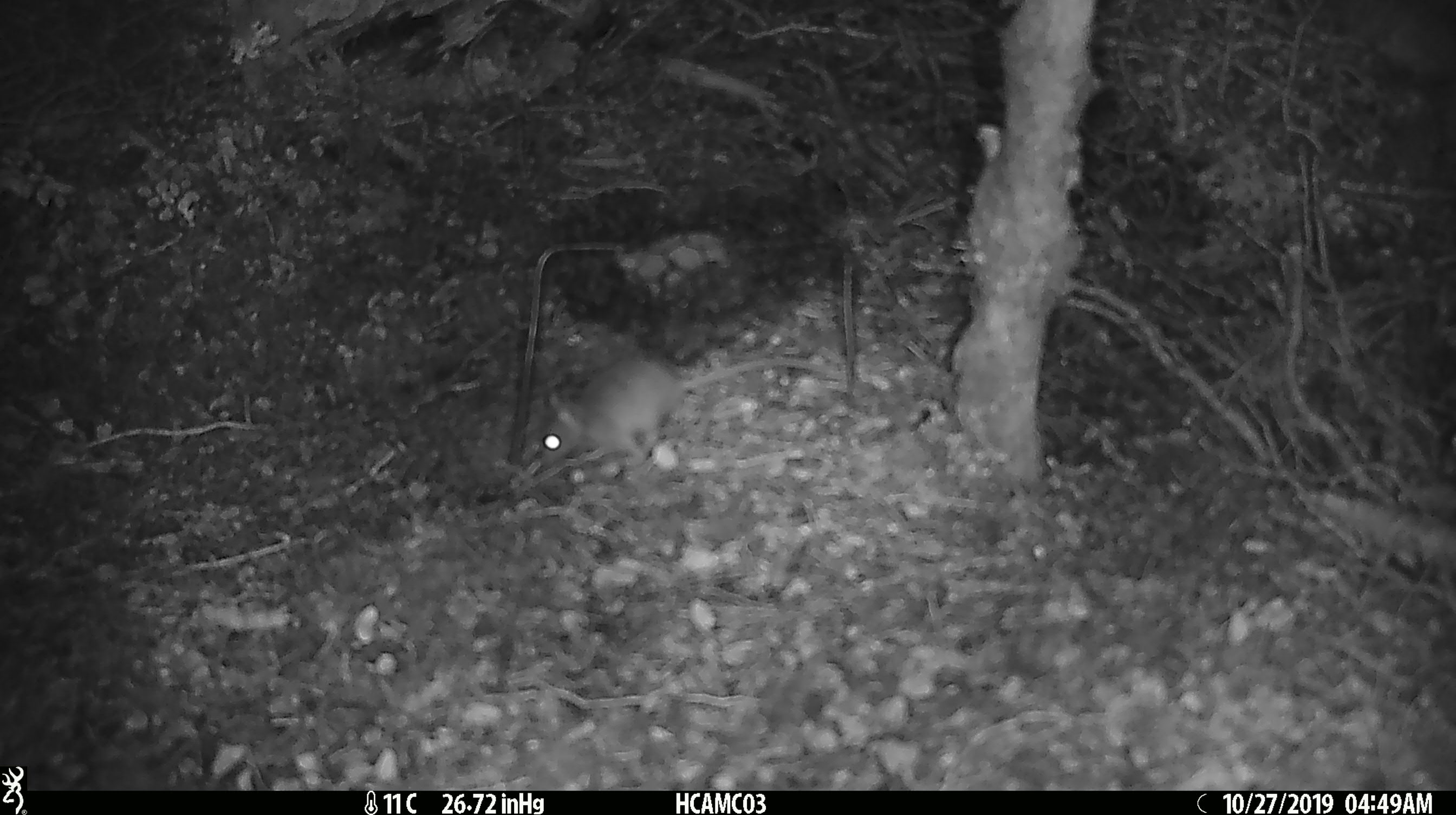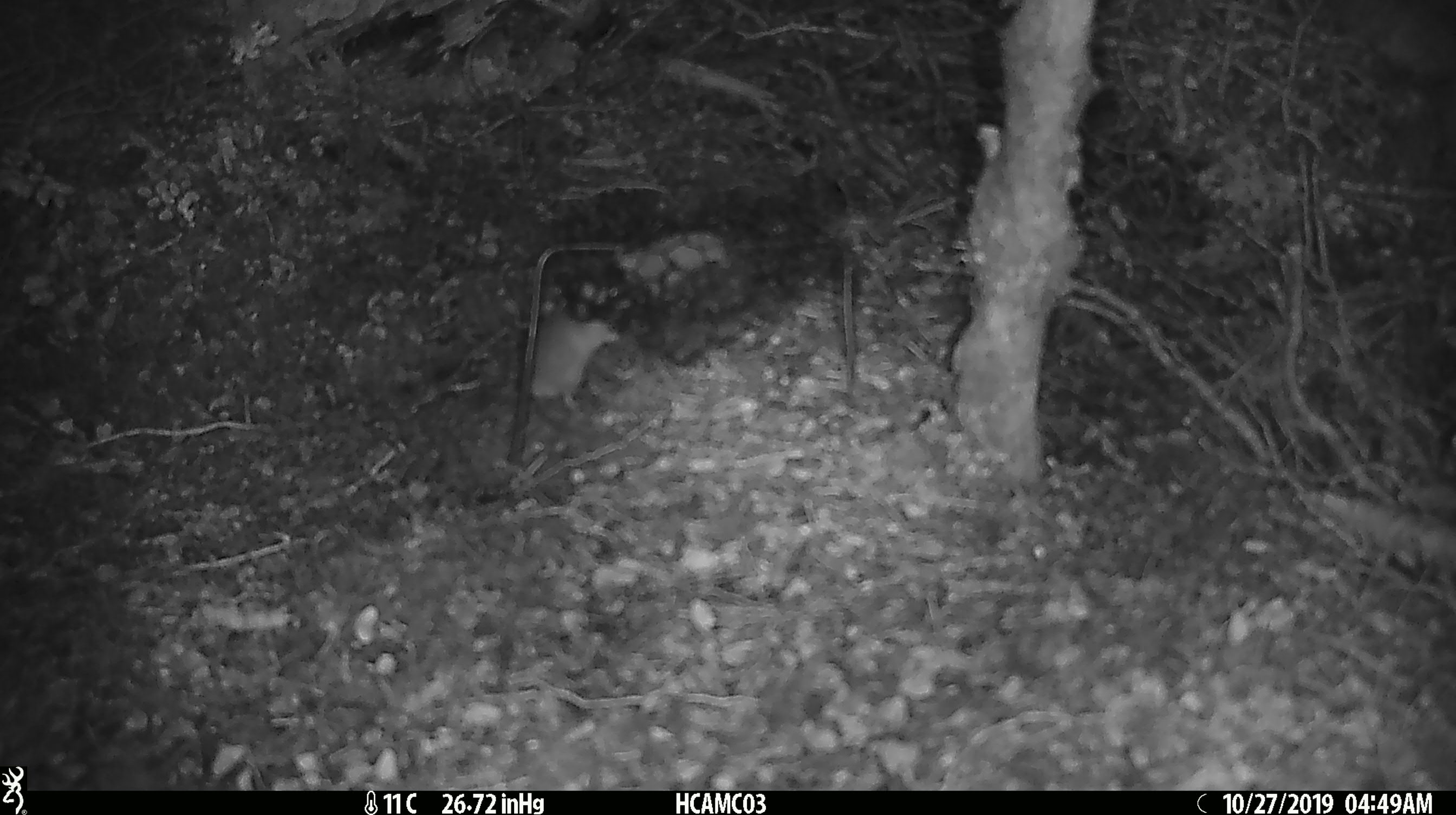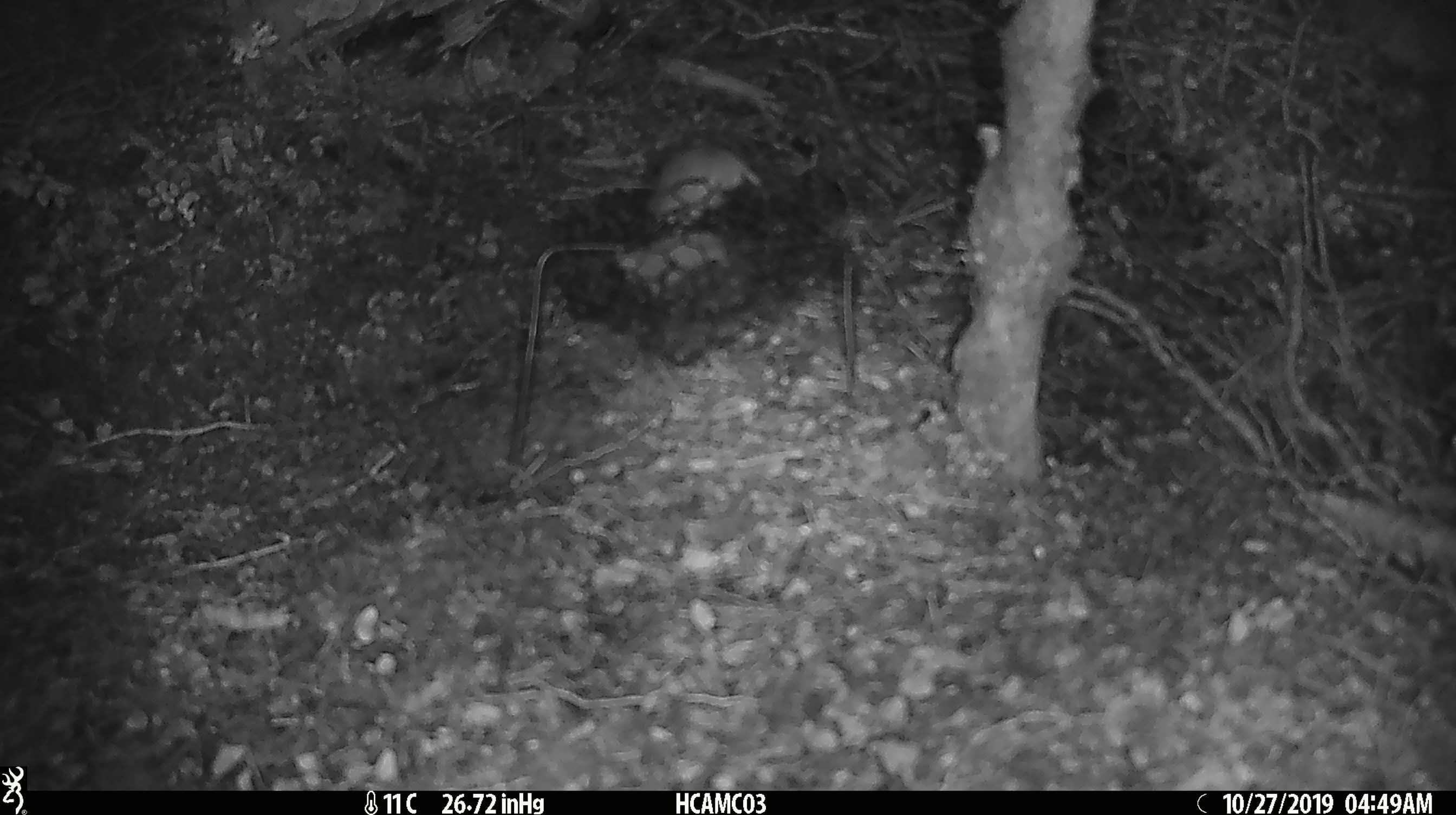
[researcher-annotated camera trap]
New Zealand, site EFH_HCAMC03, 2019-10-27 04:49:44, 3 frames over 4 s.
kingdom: Animalia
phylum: Chordata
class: Mammalia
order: Rodentia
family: Muridae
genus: Mus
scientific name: Mus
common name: mouse